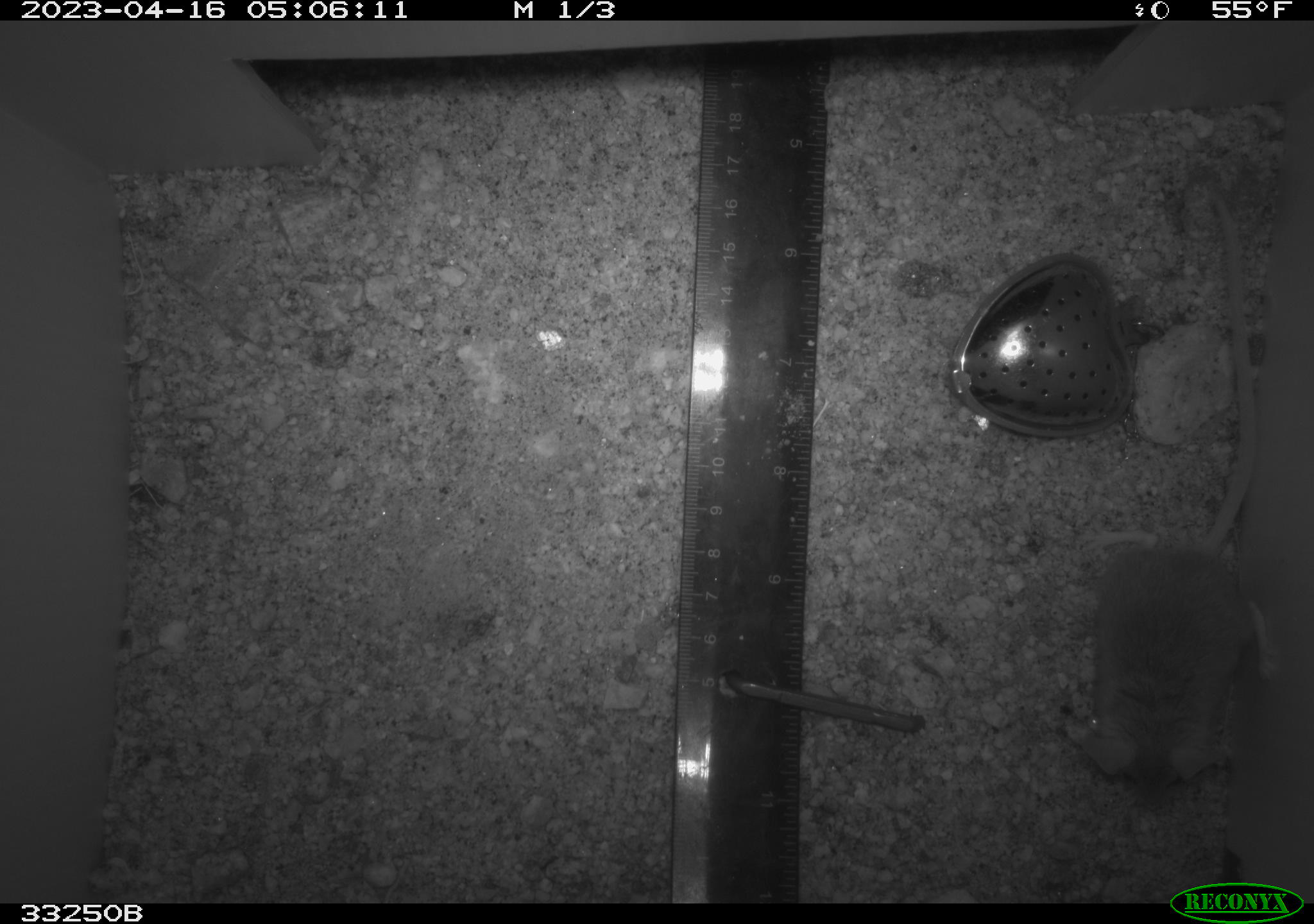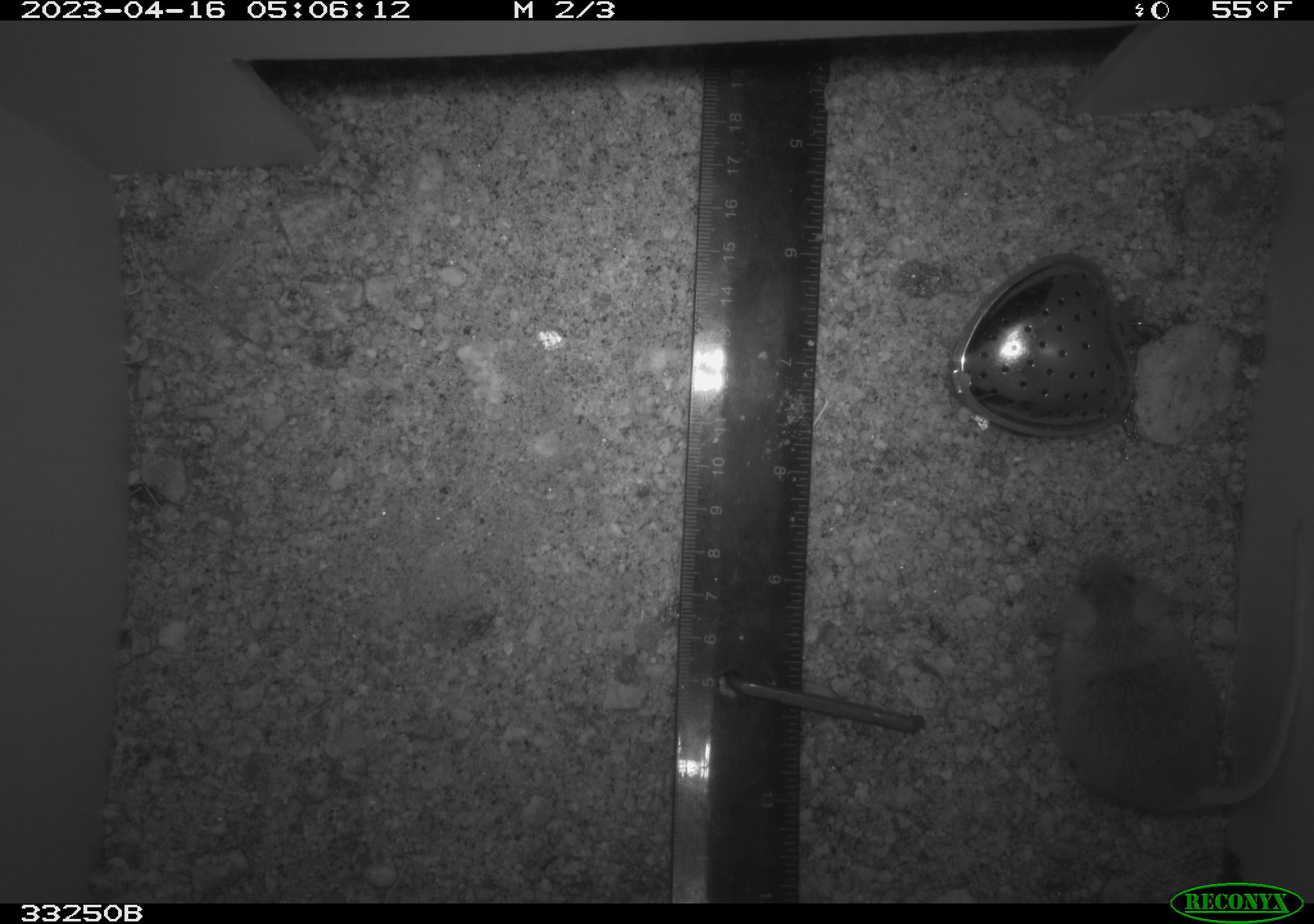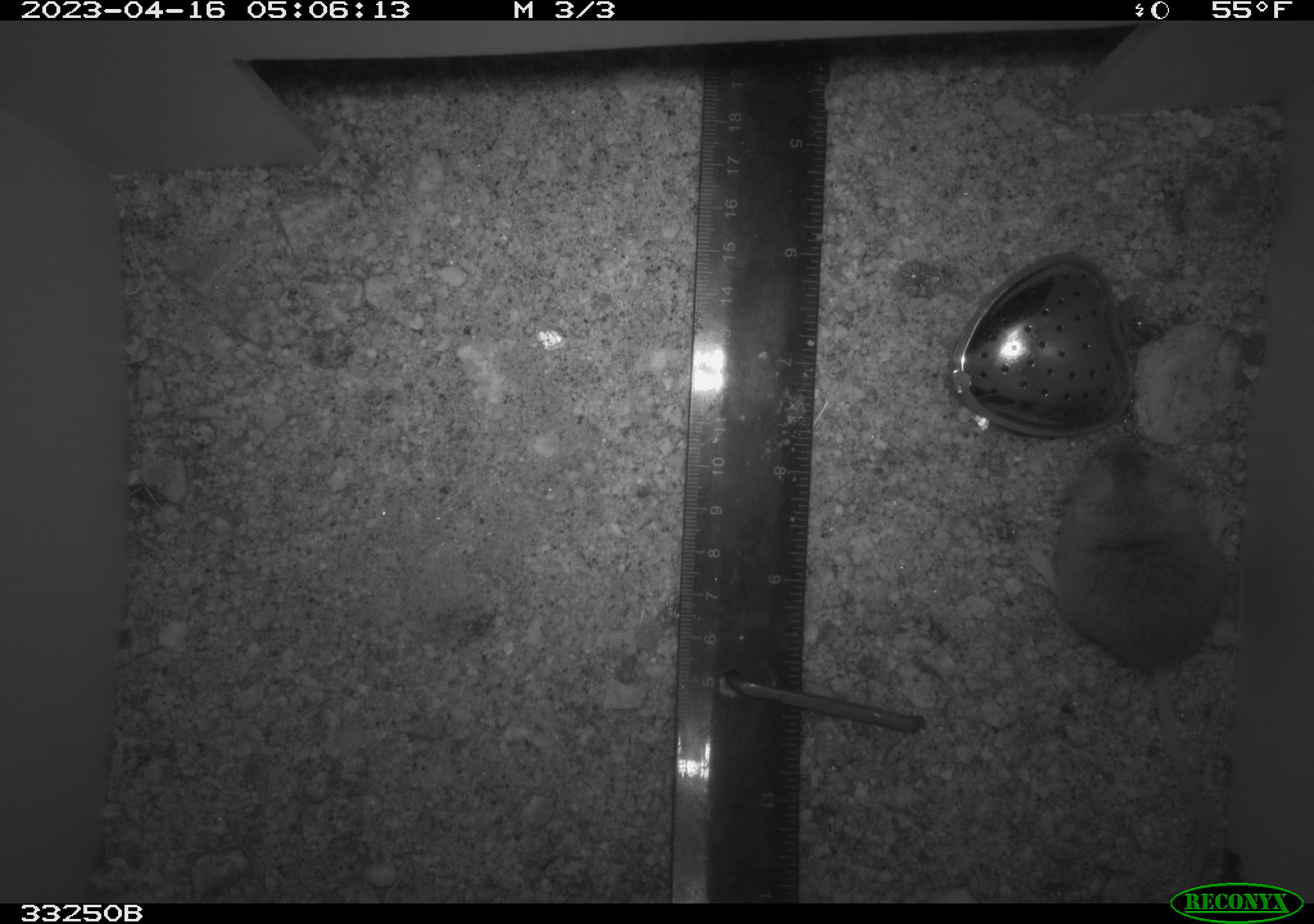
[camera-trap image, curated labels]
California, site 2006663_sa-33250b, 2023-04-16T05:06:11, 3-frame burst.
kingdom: Animalia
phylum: Chordata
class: Mammalia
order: Rodentia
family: Cricetidae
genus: Peromyscus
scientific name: Peromyscus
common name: deer mice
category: peromyscus species